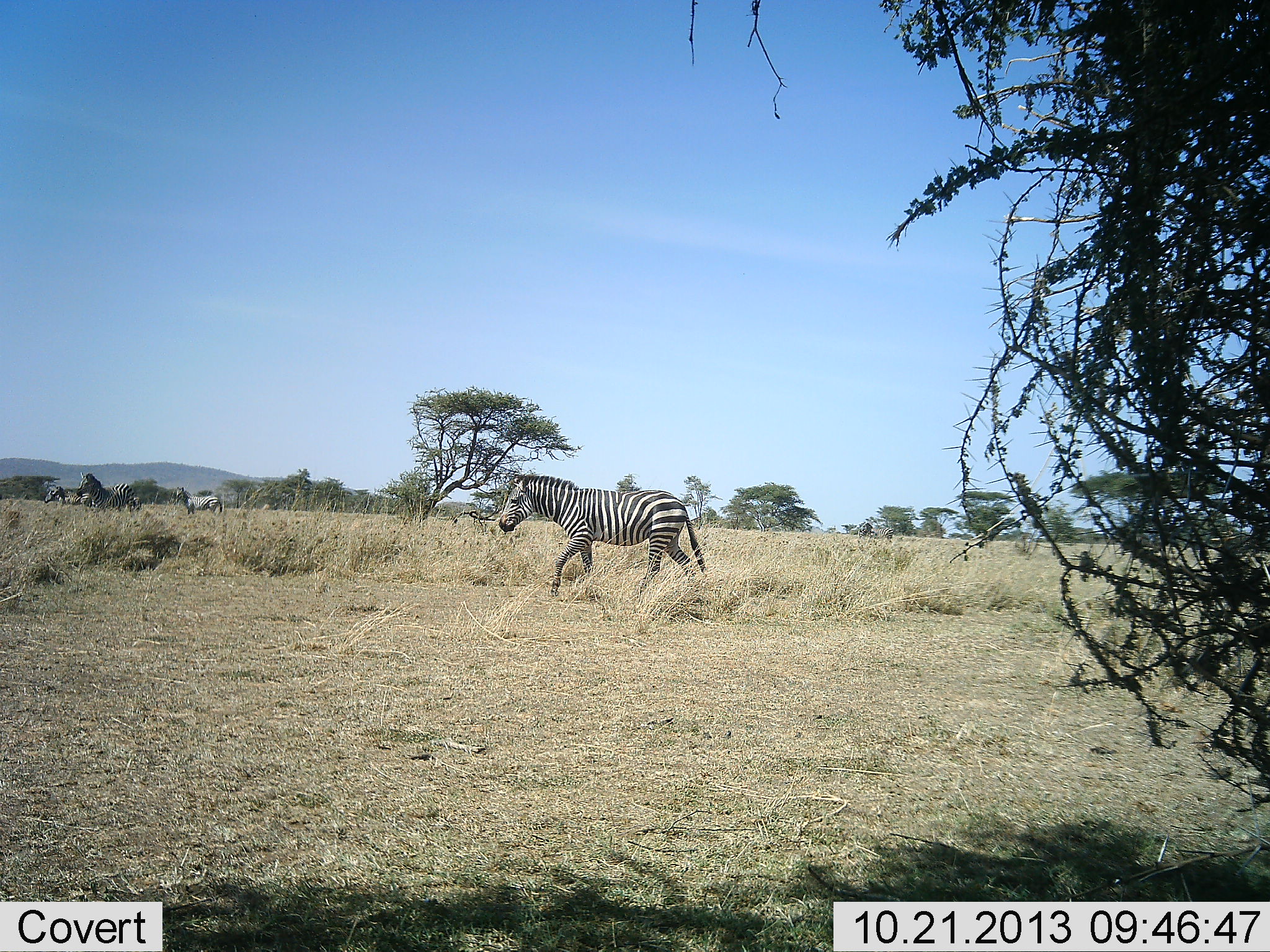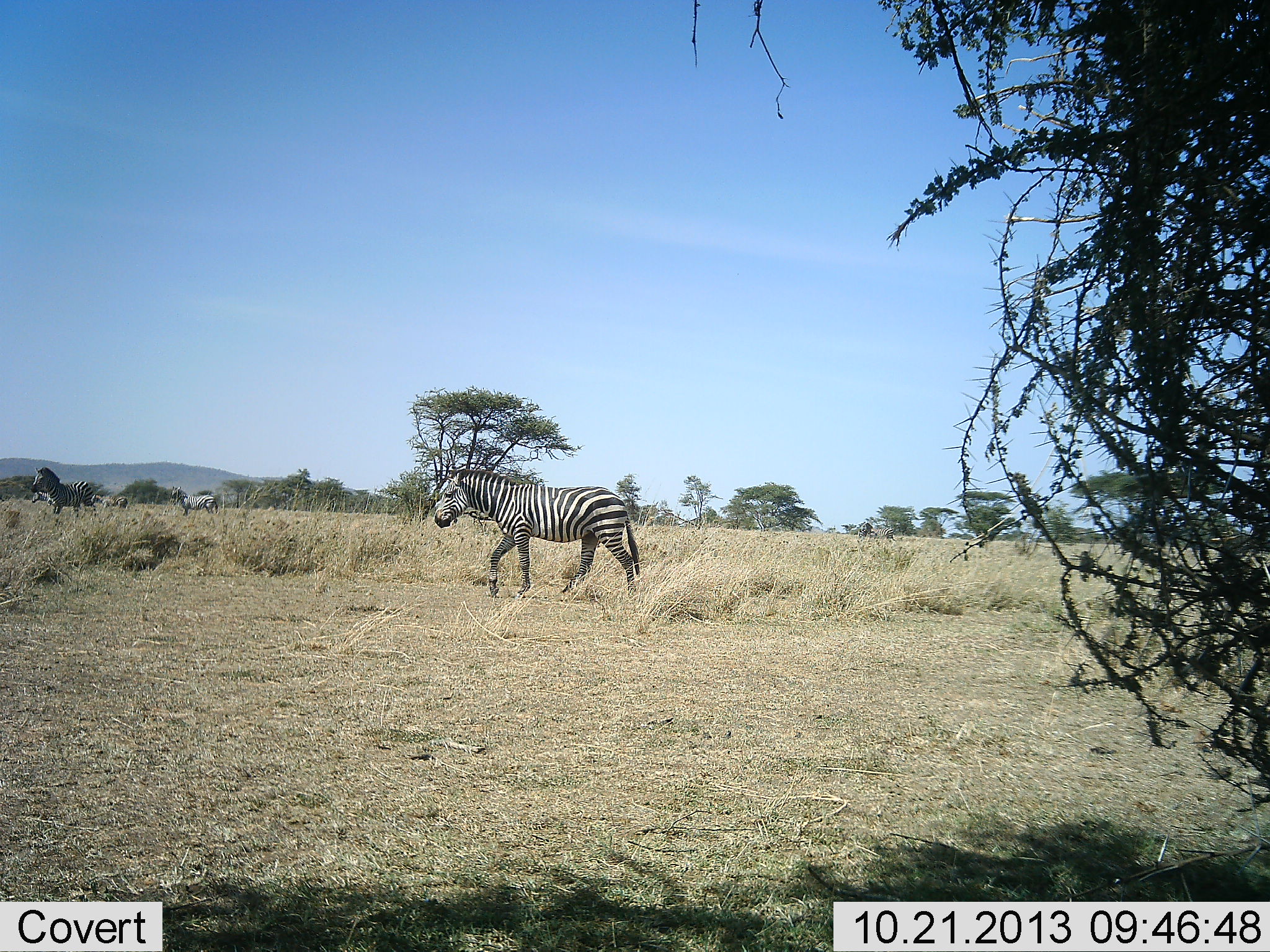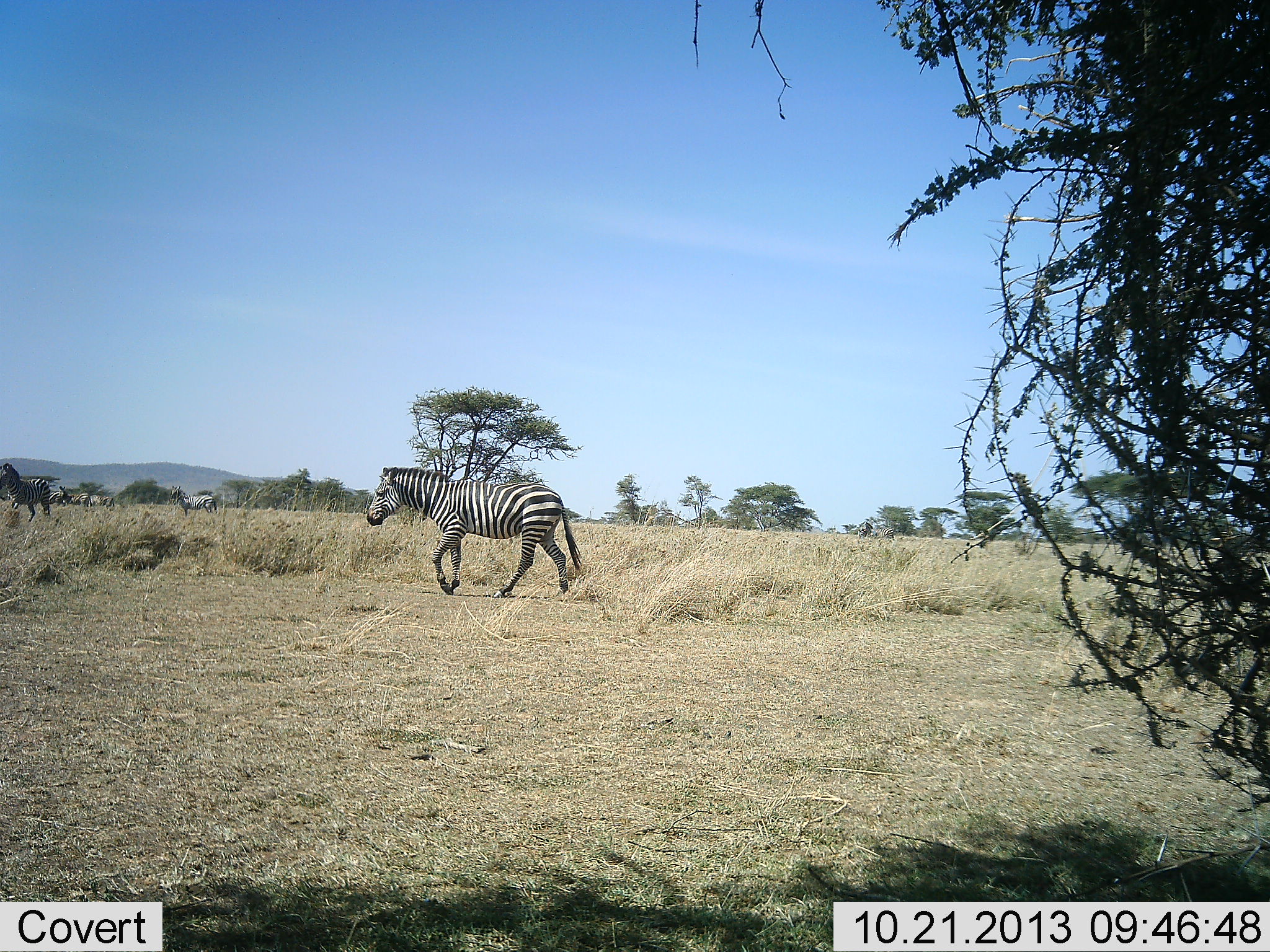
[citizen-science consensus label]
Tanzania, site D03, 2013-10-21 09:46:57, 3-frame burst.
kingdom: Animalia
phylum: Chordata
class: Mammalia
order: Perissodactyla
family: Equidae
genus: Equus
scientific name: Equus quagga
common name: plains zebra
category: zebra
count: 5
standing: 20%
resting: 0%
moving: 100%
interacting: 0%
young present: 0%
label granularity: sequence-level